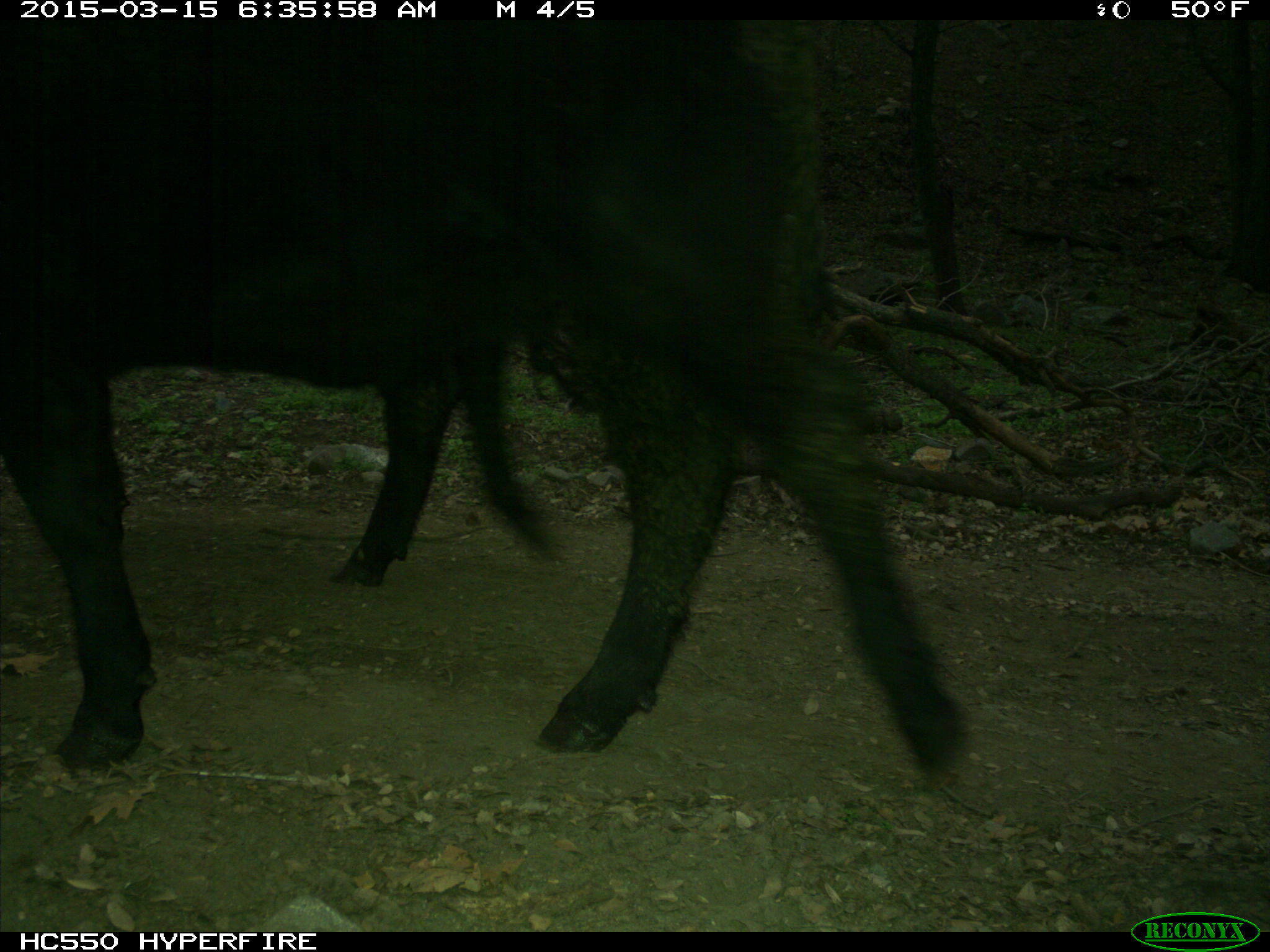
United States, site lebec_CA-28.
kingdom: Animalia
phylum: Chordata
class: Mammalia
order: Artiodactyla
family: Bovidae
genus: Bos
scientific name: Bos taurus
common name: domestic cow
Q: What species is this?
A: Bos taurus (domestic cow).